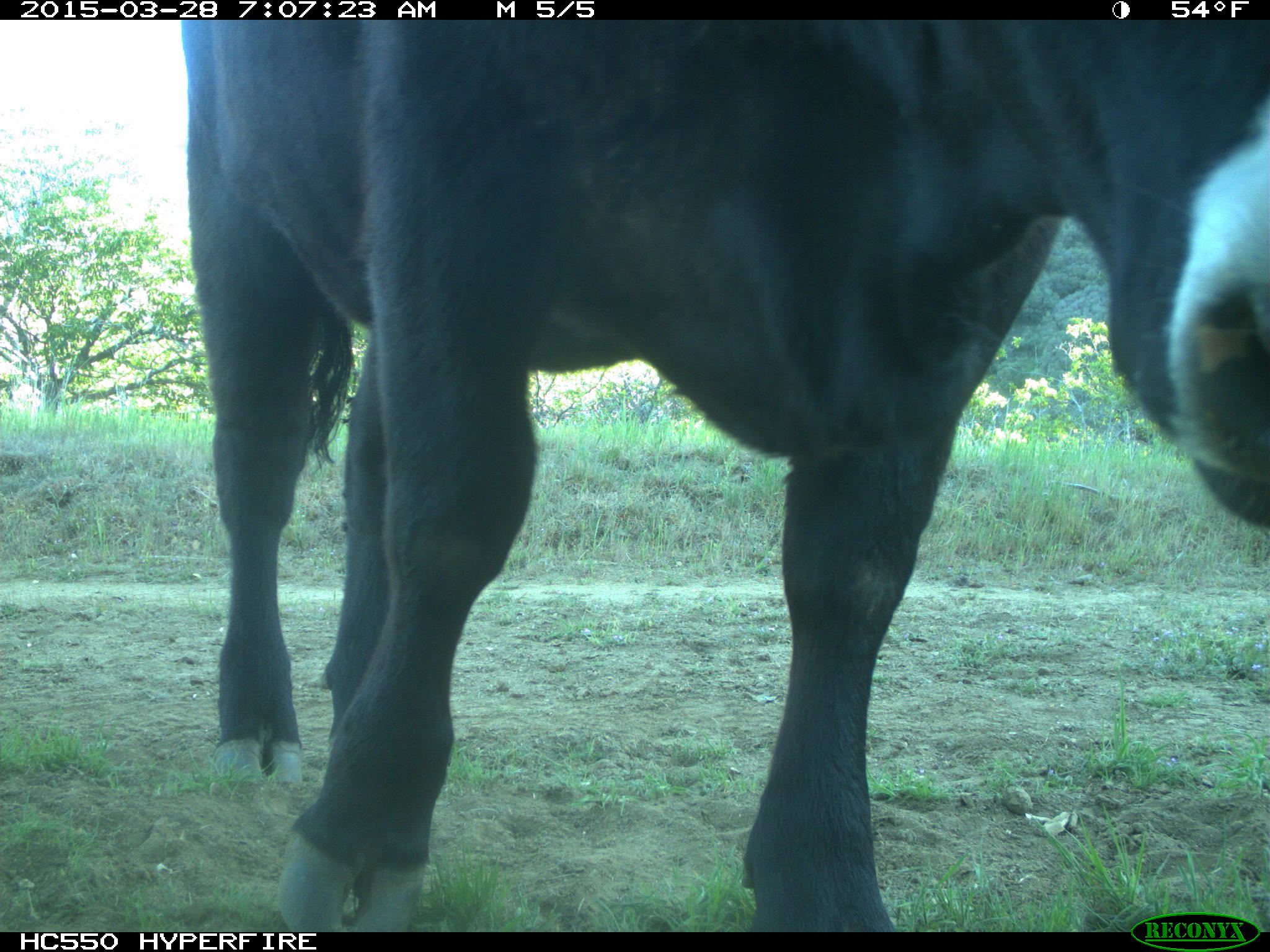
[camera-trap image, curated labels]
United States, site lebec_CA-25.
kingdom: Animalia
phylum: Chordata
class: Mammalia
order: Artiodactyla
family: Bovidae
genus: Bos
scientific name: Bos taurus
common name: domestic cow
Bos taurus (domestic cow).